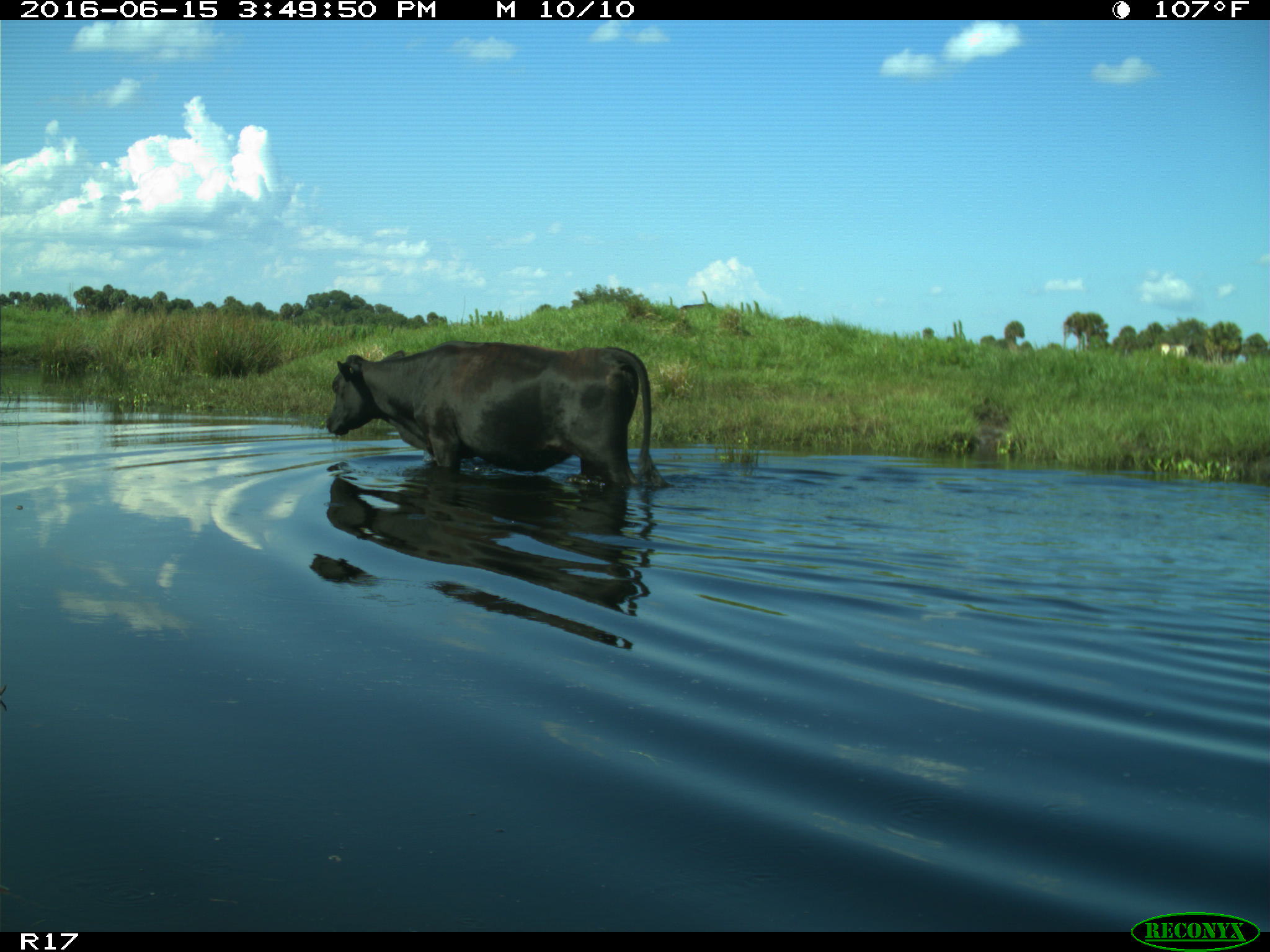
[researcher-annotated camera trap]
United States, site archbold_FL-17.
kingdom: Animalia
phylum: Chordata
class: Mammalia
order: Artiodactyla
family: Bovidae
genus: Bos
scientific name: Bos taurus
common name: domestic cow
Bos taurus (domestic cow).